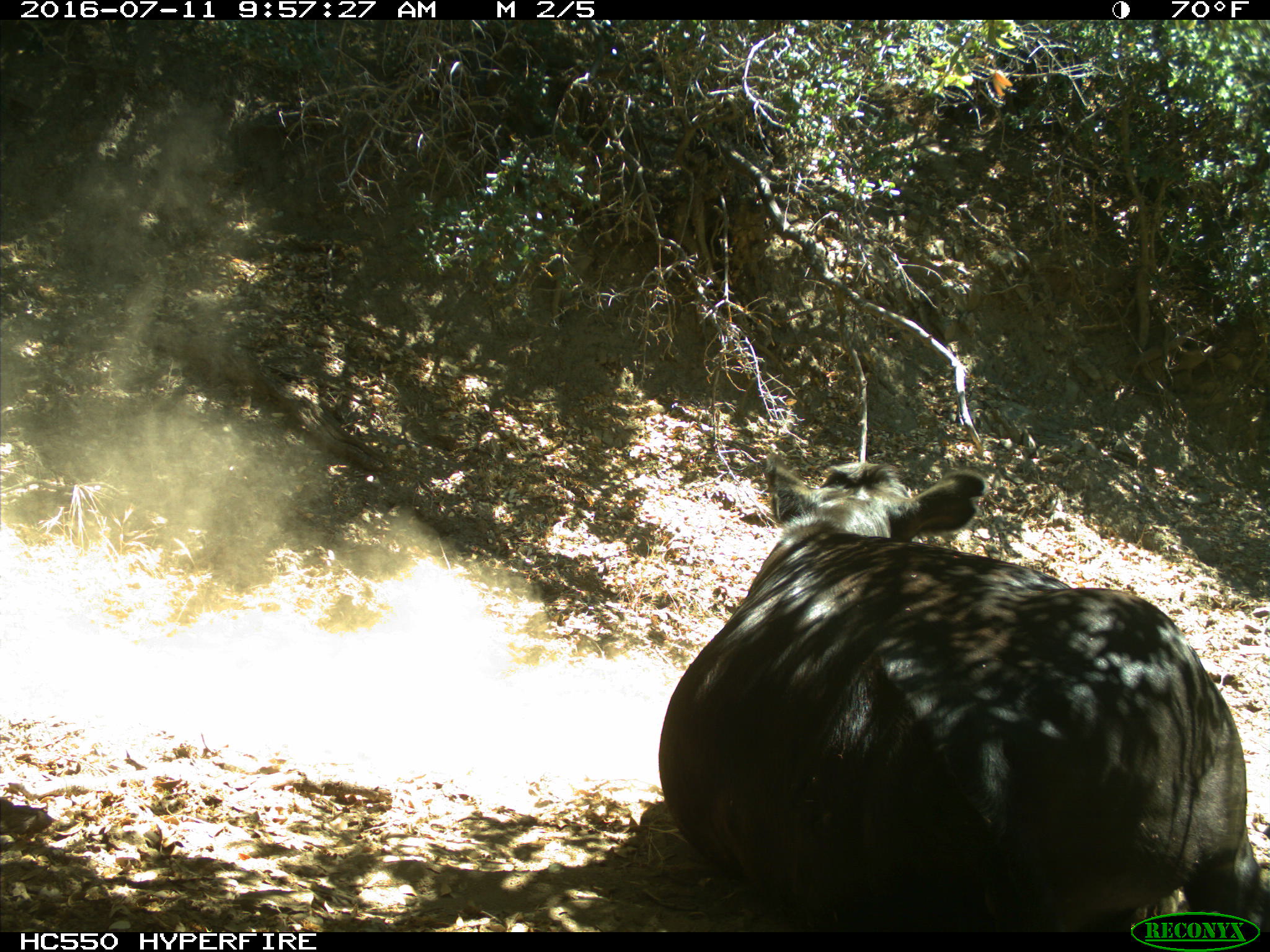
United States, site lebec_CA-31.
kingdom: Animalia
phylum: Chordata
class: Mammalia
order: Artiodactyla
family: Bovidae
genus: Bos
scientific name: Bos taurus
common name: domestic cow